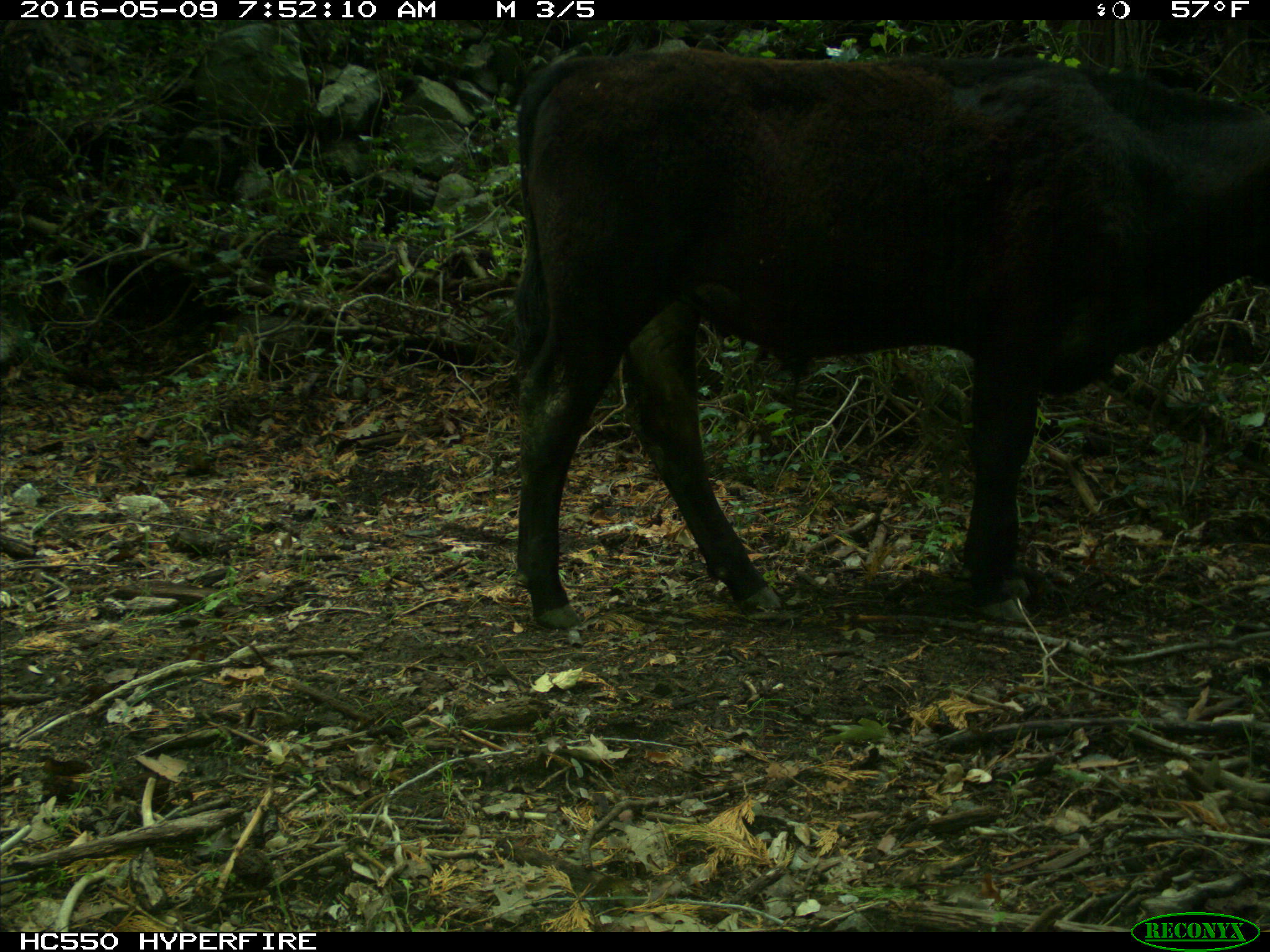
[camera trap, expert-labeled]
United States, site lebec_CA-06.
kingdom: Animalia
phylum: Chordata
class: Mammalia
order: Artiodactyla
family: Bovidae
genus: Bos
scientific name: Bos taurus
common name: domestic cow